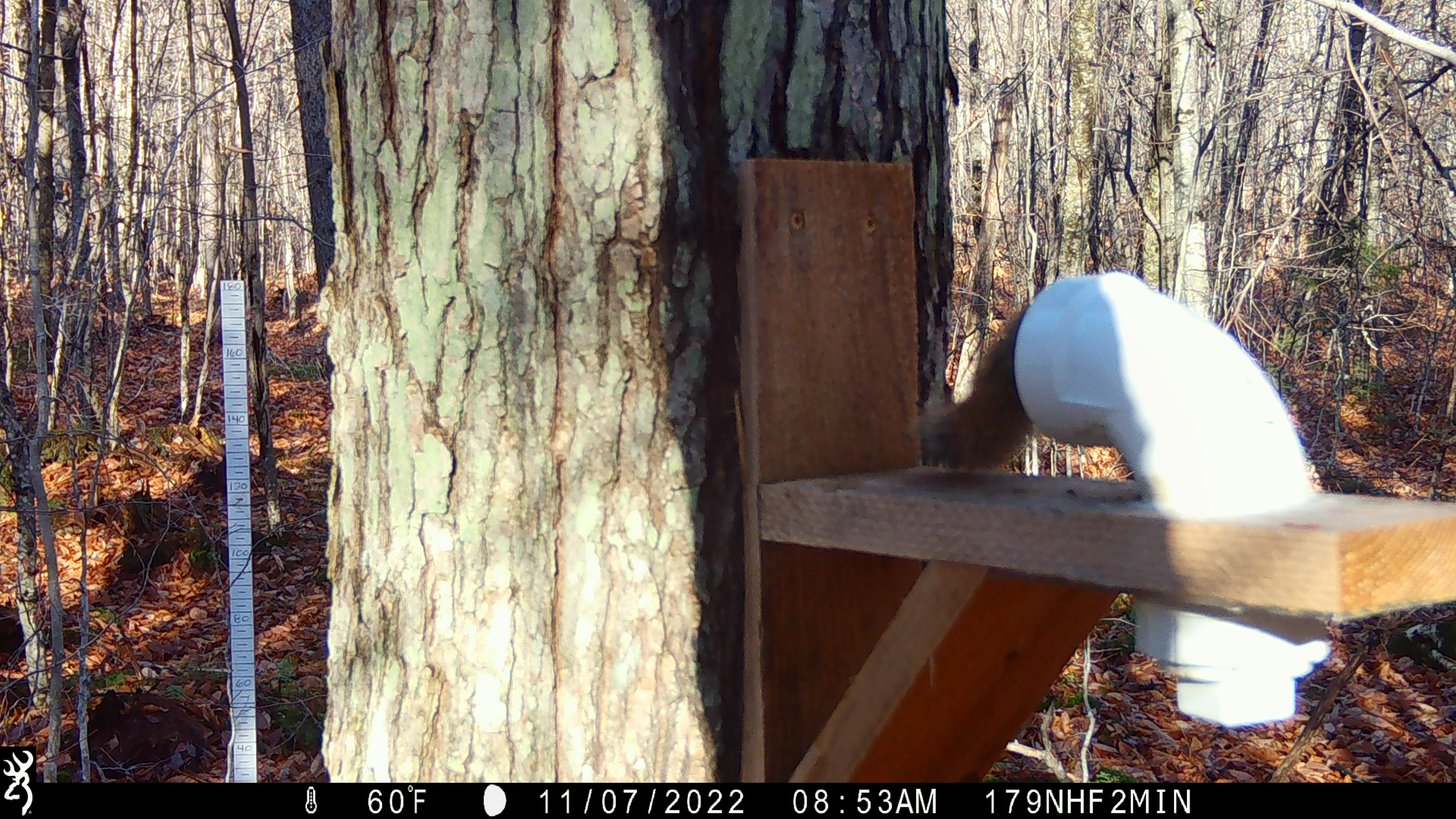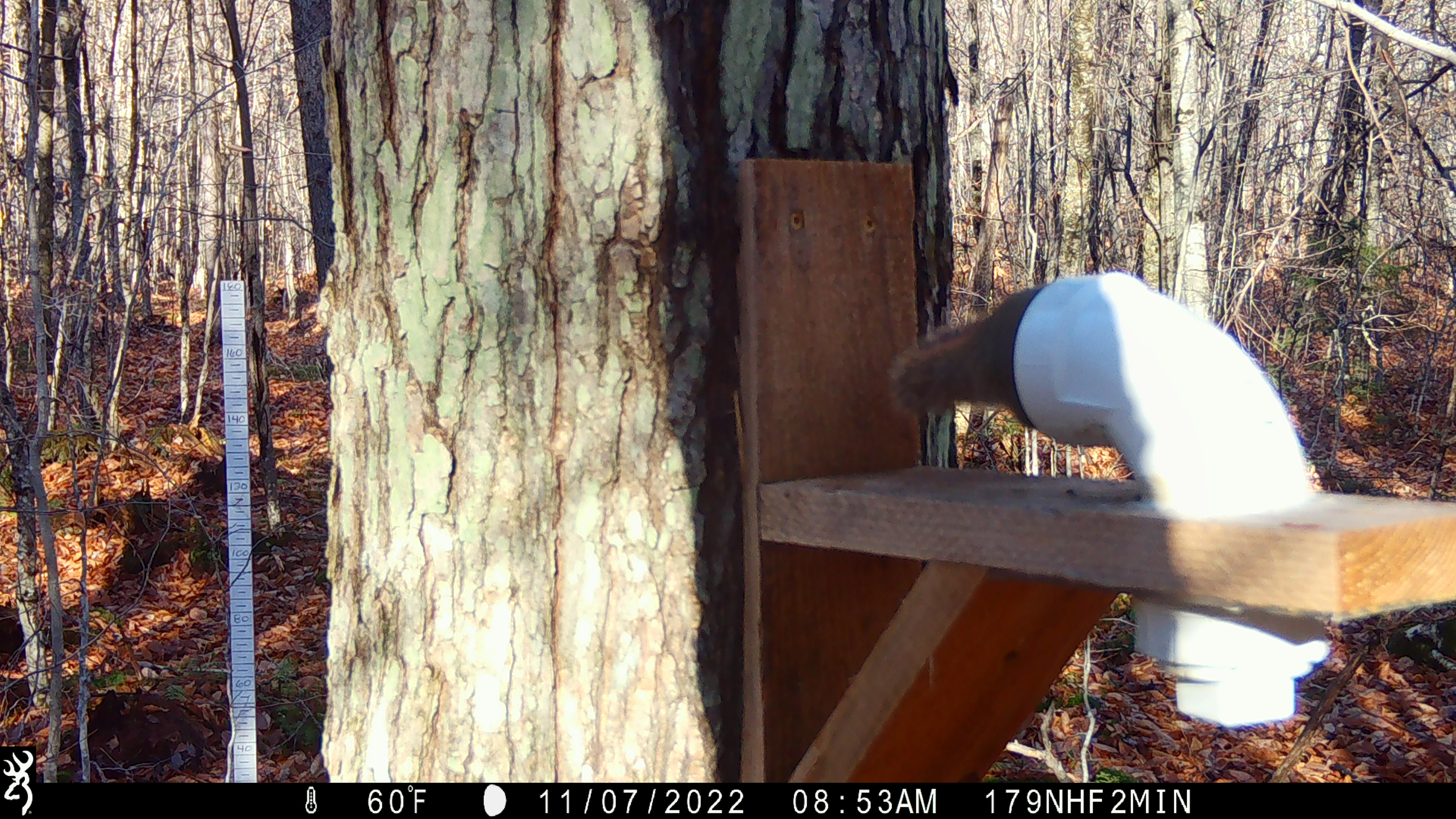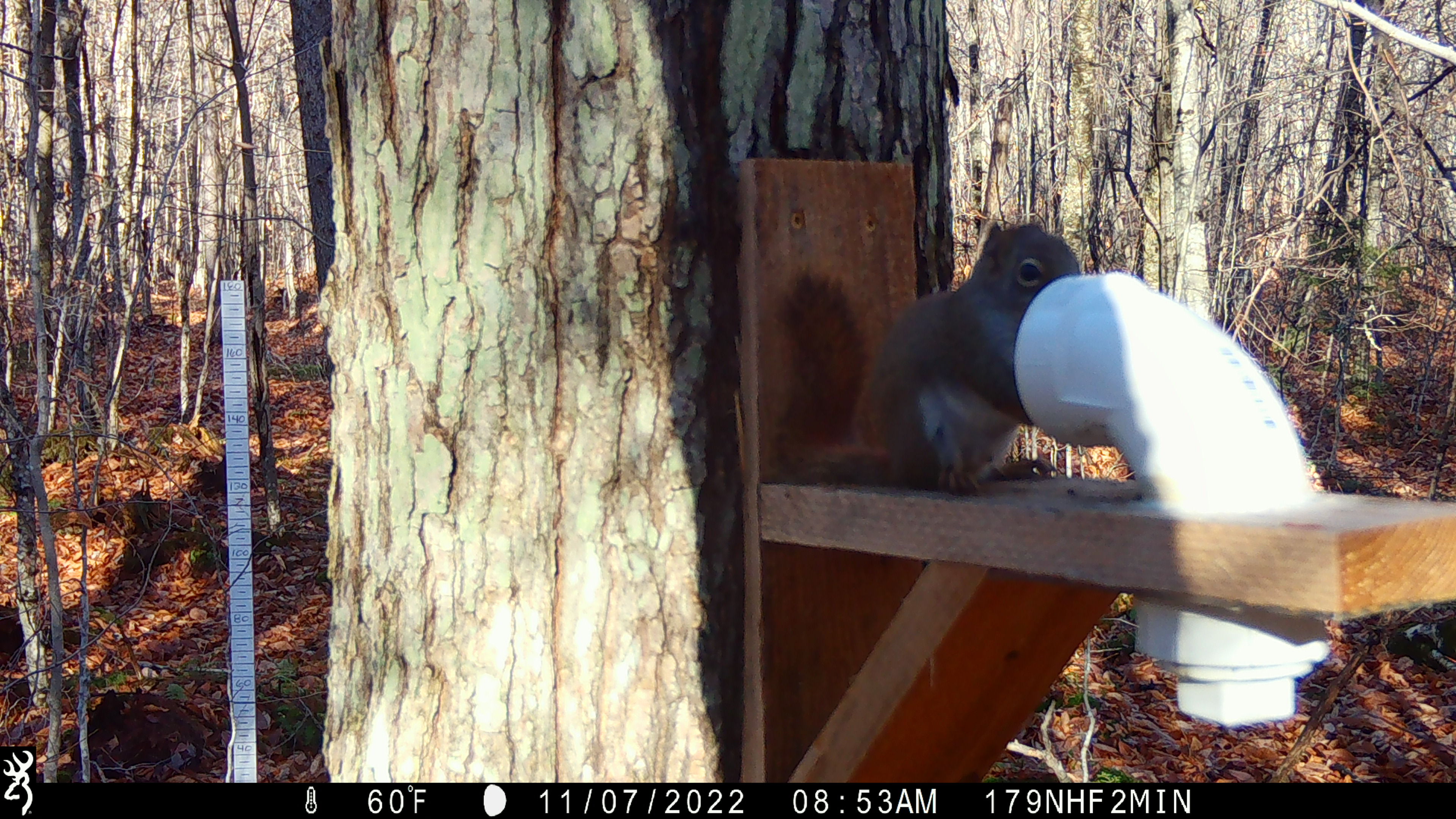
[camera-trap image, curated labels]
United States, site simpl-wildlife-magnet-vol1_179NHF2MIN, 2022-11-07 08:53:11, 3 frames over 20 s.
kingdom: Animalia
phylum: Chordata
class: Mammalia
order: Rodentia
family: Sciuridae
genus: Tamiasciurus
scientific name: Tamiasciurus hudsonicus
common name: red squirrel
Red squirrel (Tamiasciurus hudsonicus).